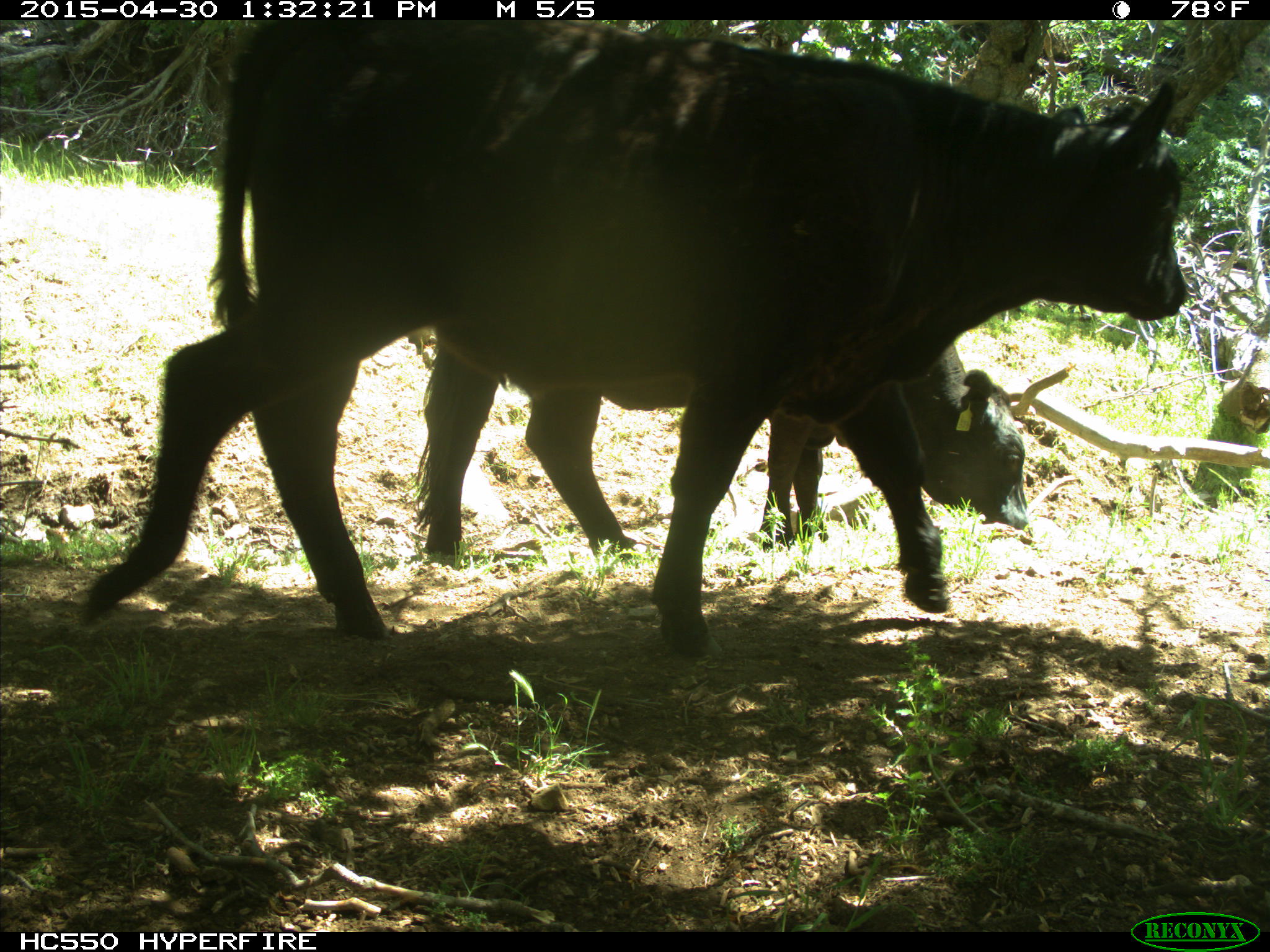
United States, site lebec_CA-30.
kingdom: Animalia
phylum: Chordata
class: Mammalia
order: Artiodactyla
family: Bovidae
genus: Bos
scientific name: Bos taurus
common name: domestic cow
Bos taurus (domestic cow).